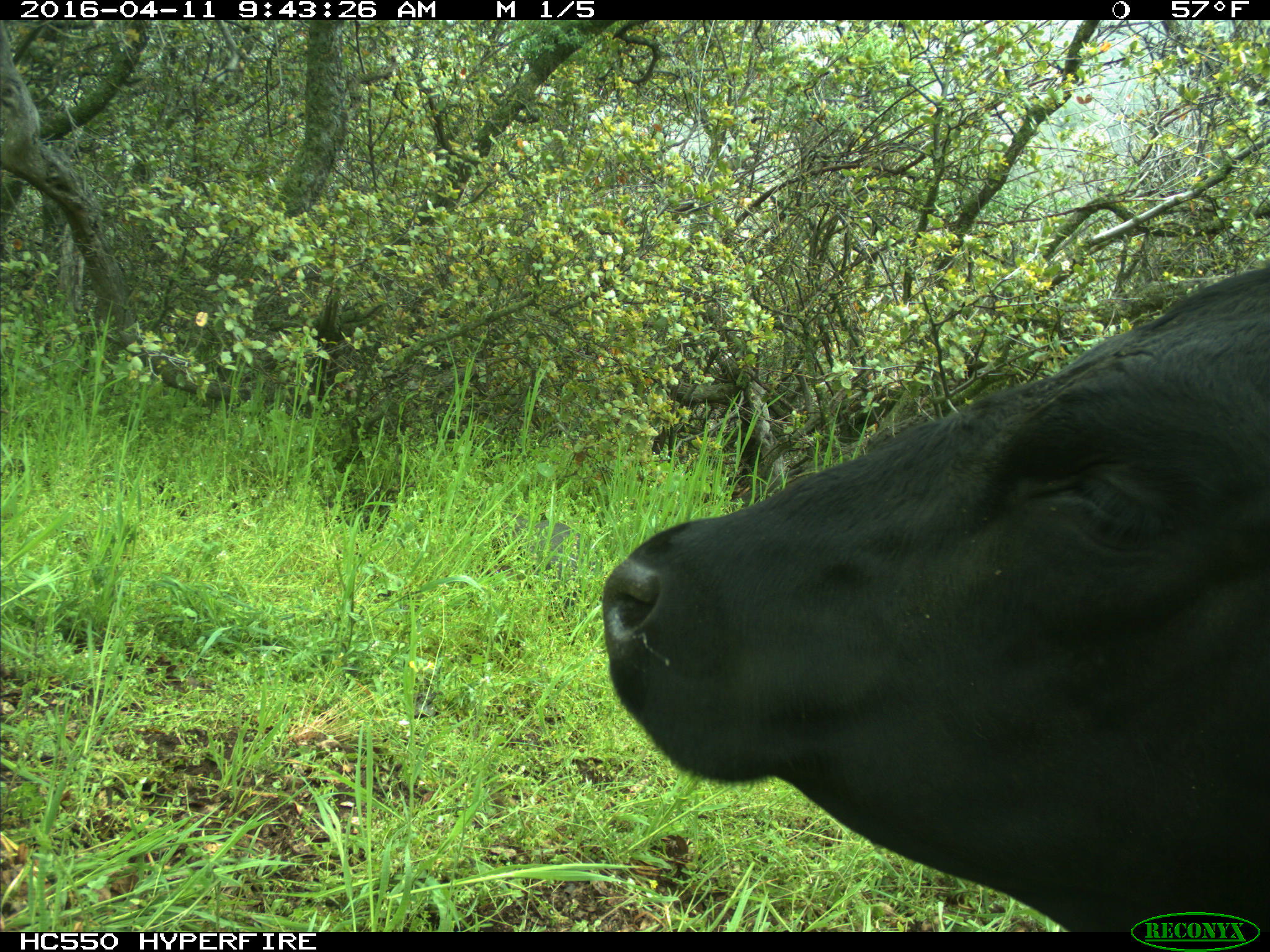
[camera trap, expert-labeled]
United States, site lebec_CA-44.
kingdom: Animalia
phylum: Chordata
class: Mammalia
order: Artiodactyla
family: Bovidae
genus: Bos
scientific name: Bos taurus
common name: domestic cow